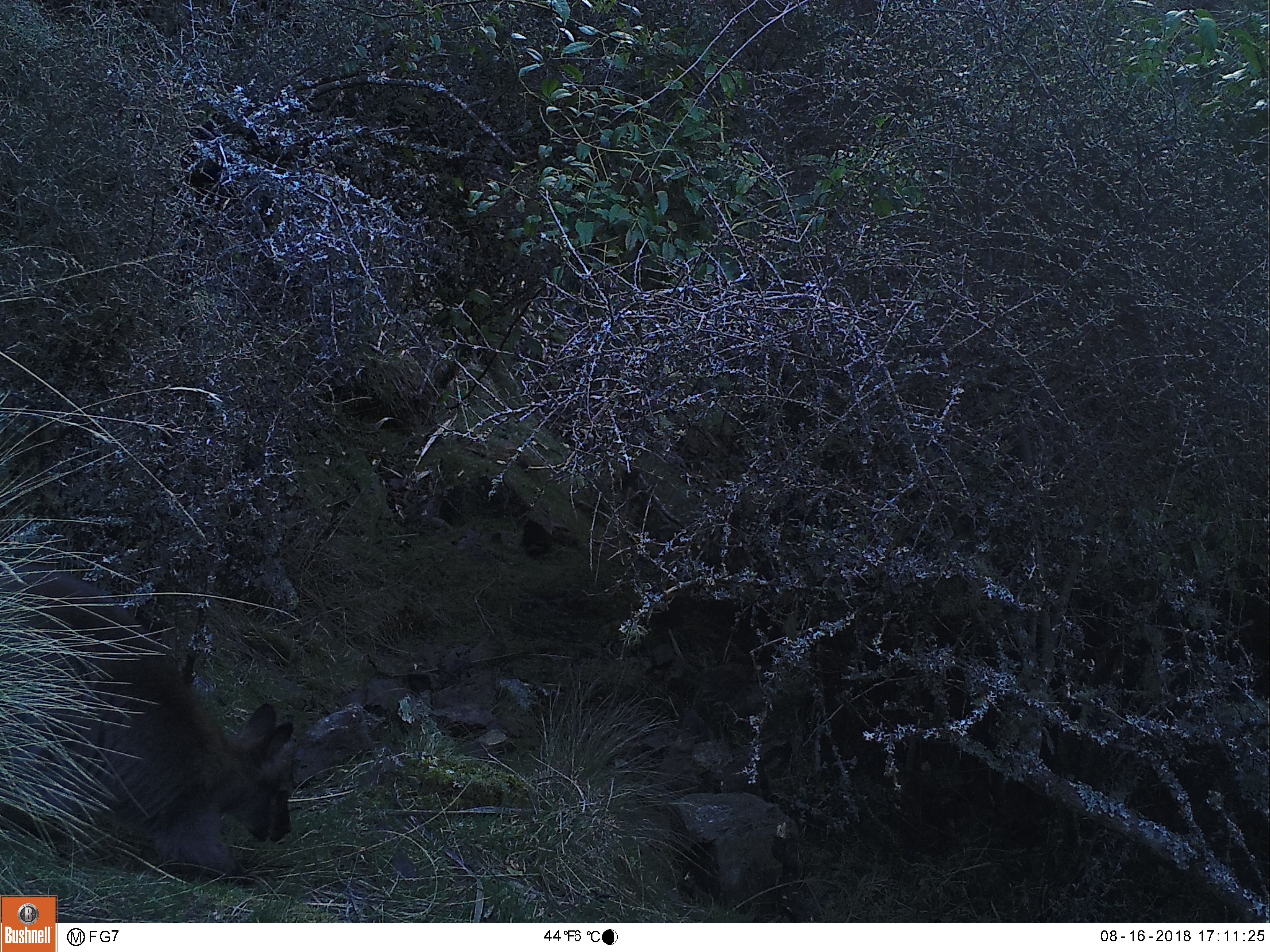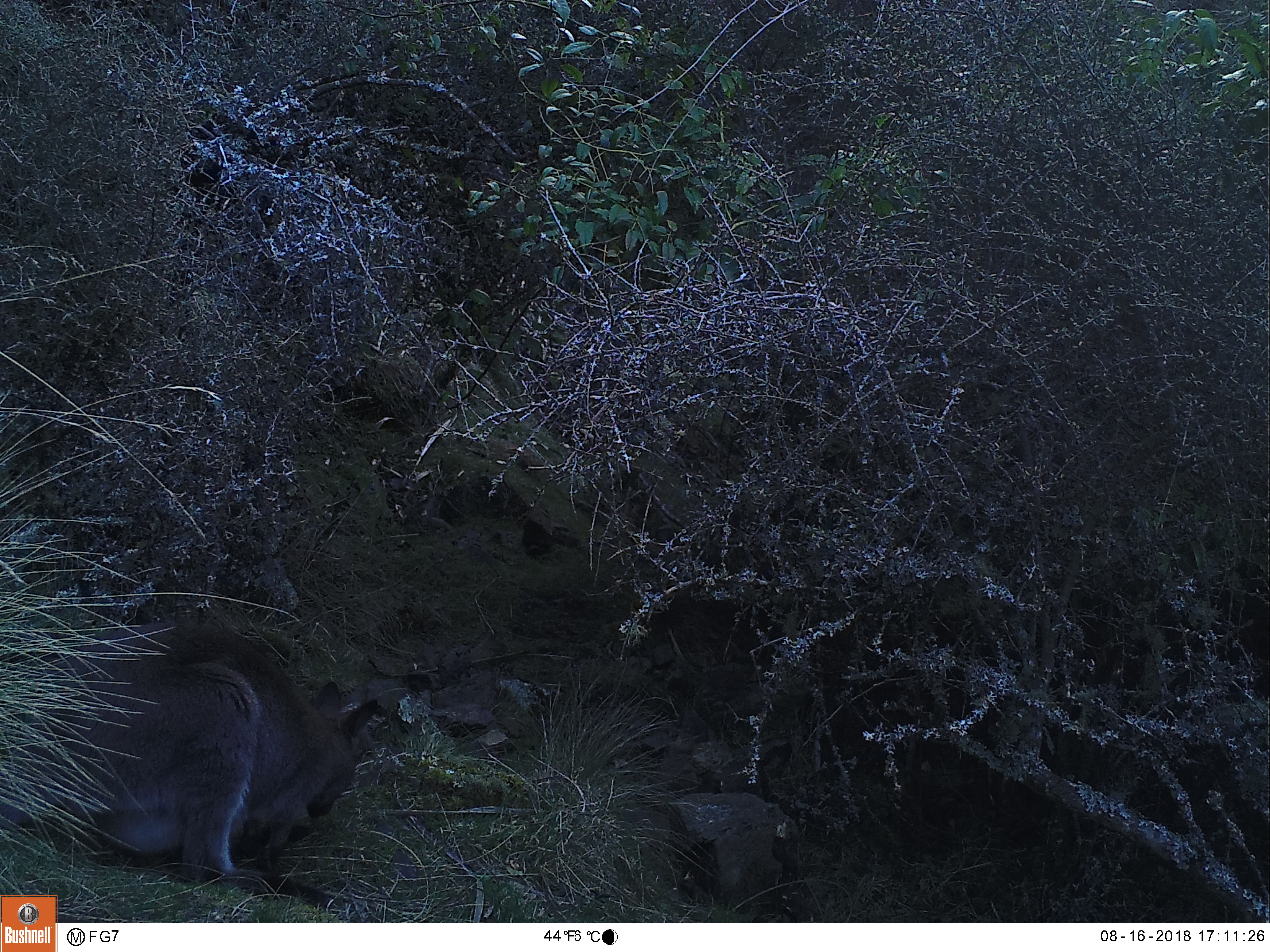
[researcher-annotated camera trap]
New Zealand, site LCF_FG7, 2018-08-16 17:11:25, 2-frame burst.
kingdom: Animalia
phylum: Chordata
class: Mammalia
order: Diprotodontia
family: Macropodidae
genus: Notamacropus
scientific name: Notamacropus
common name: wallaby